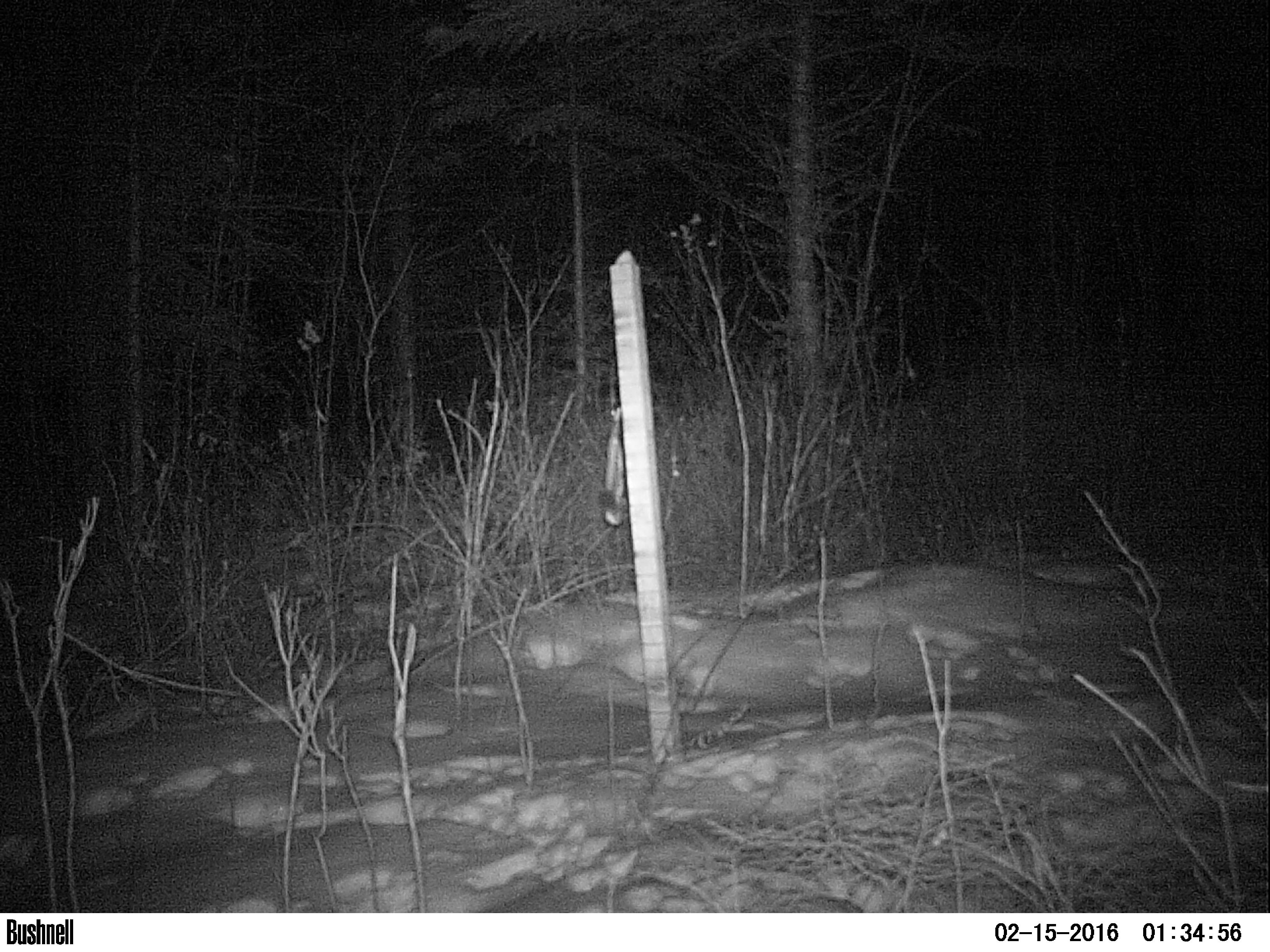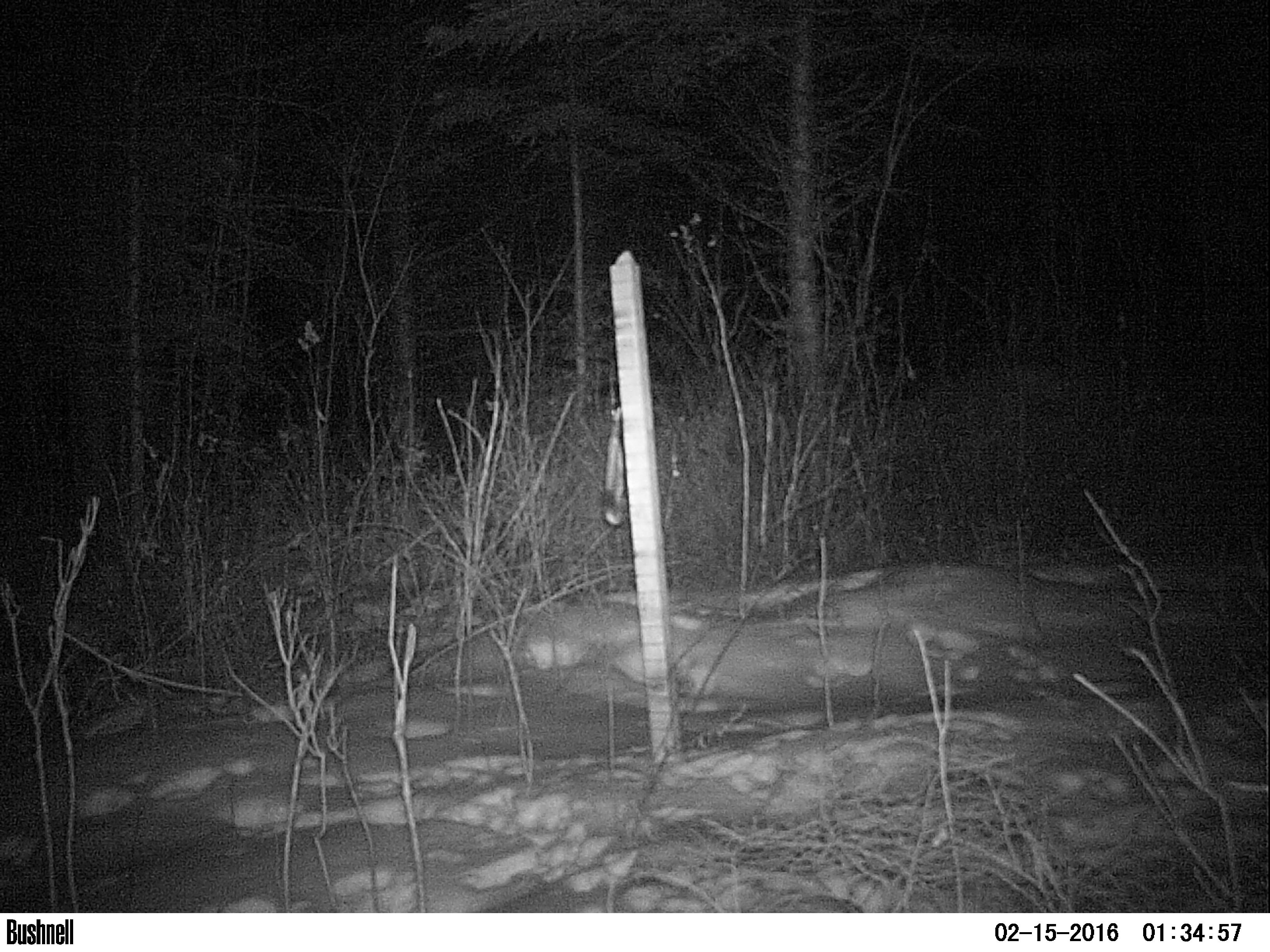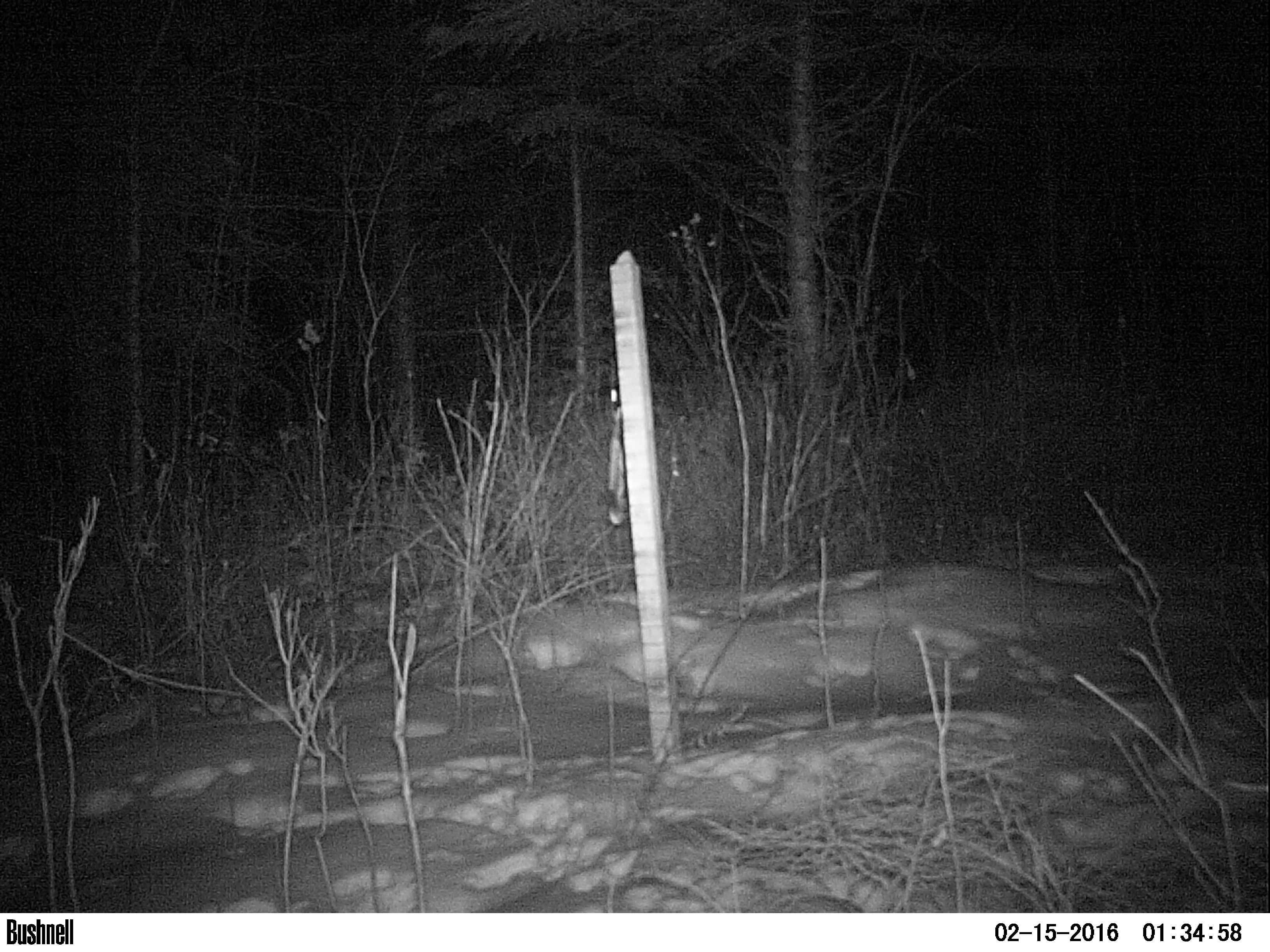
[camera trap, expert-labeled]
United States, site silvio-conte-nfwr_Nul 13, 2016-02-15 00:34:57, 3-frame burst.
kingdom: Animalia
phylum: Chordata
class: Mammalia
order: Lagomorpha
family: Leporidae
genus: Lepus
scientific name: Lepus americanus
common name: snowshoe hare